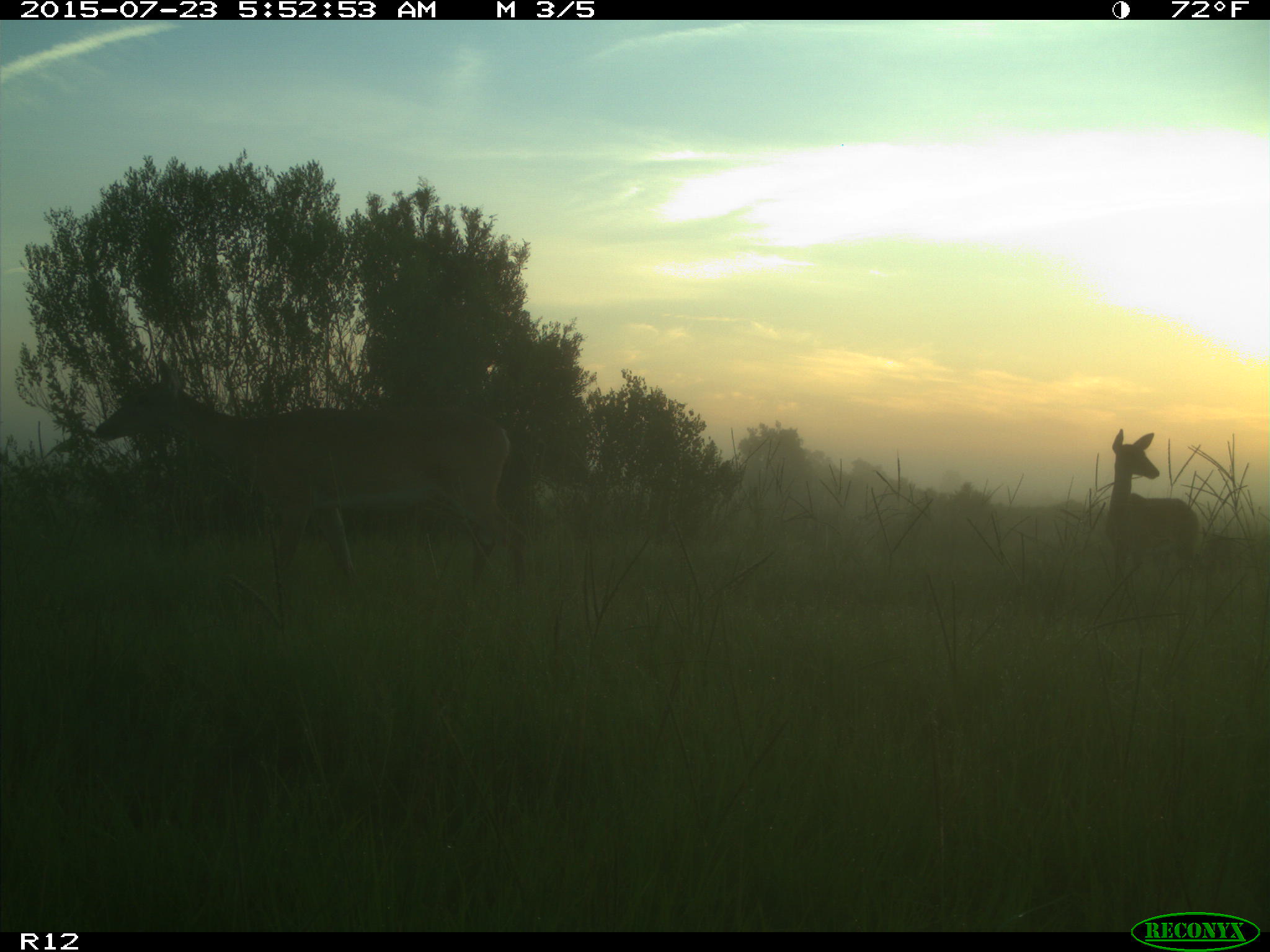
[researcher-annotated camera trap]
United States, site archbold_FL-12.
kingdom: Animalia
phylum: Chordata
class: Mammalia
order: Artiodactyla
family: Cervidae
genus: Odocoileus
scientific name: Odocoileus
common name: deer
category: unidentified deer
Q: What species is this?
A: Unidentified deer (deer) (Odocoileus).